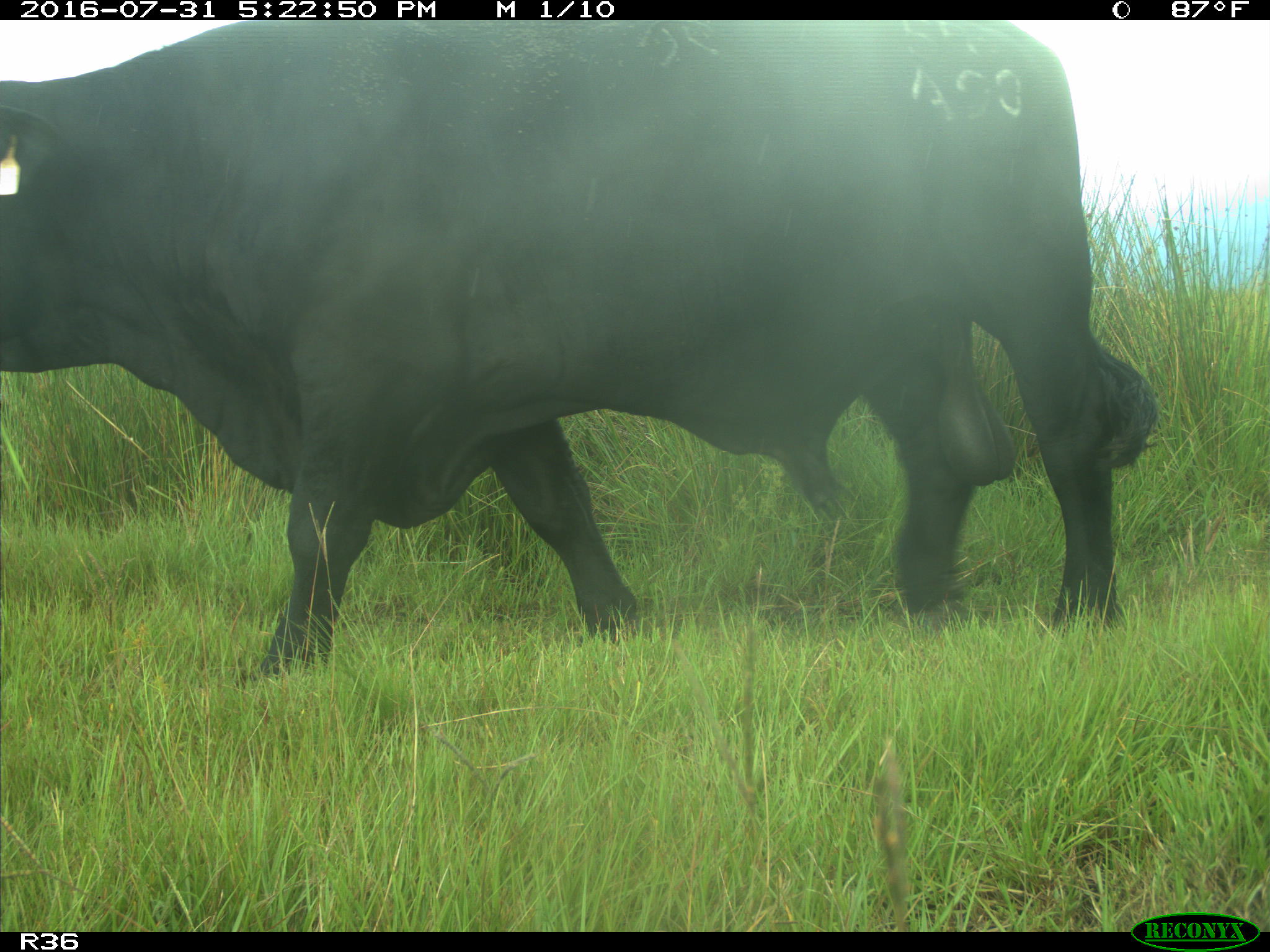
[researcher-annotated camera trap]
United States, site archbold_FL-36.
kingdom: Animalia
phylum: Chordata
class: Mammalia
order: Artiodactyla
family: Bovidae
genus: Bos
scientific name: Bos taurus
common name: domestic cow